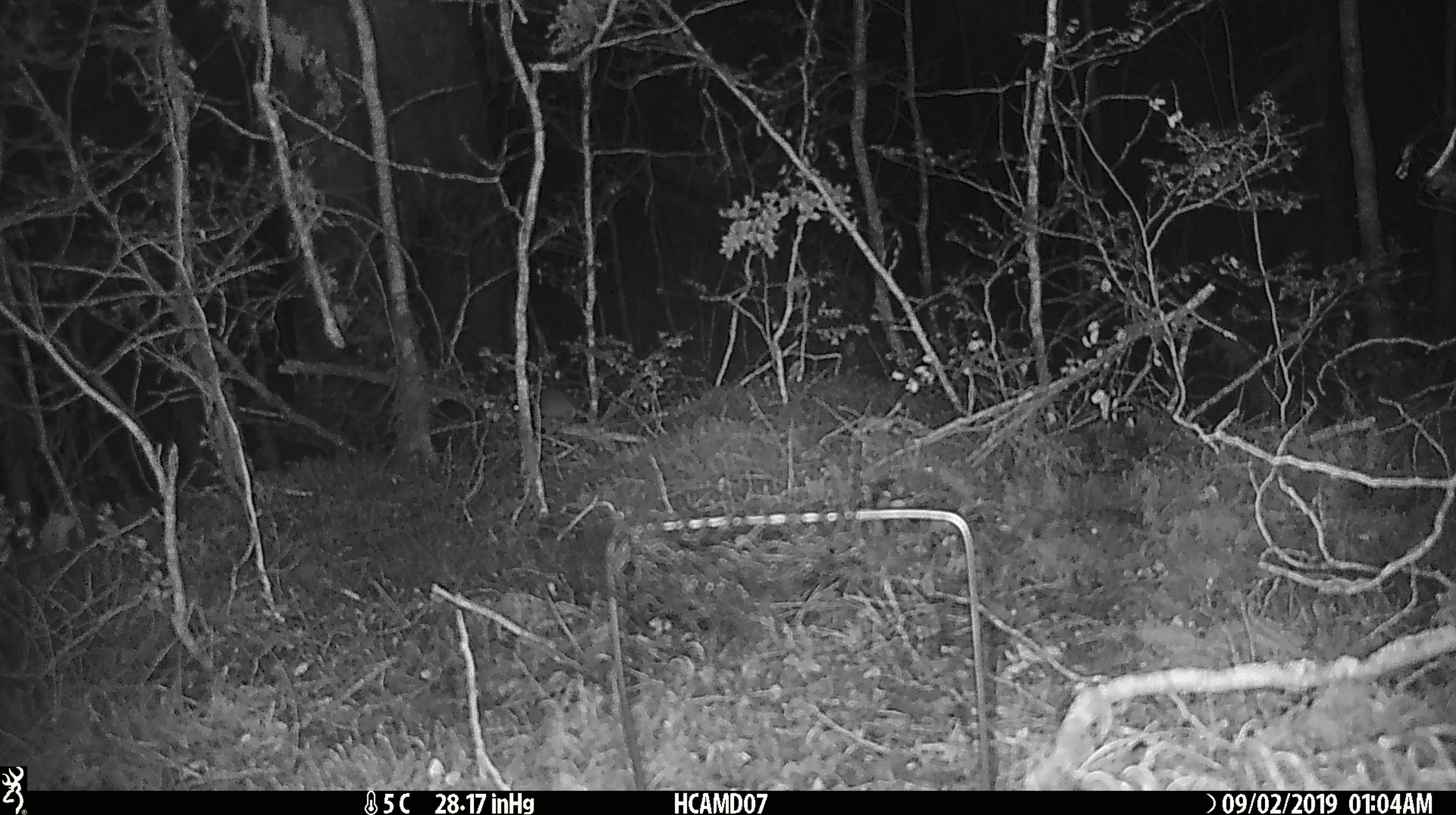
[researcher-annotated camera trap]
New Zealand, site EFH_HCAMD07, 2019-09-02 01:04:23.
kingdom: Animalia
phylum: Chordata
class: Mammalia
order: Rodentia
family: Muridae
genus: Mus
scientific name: Mus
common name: mouse